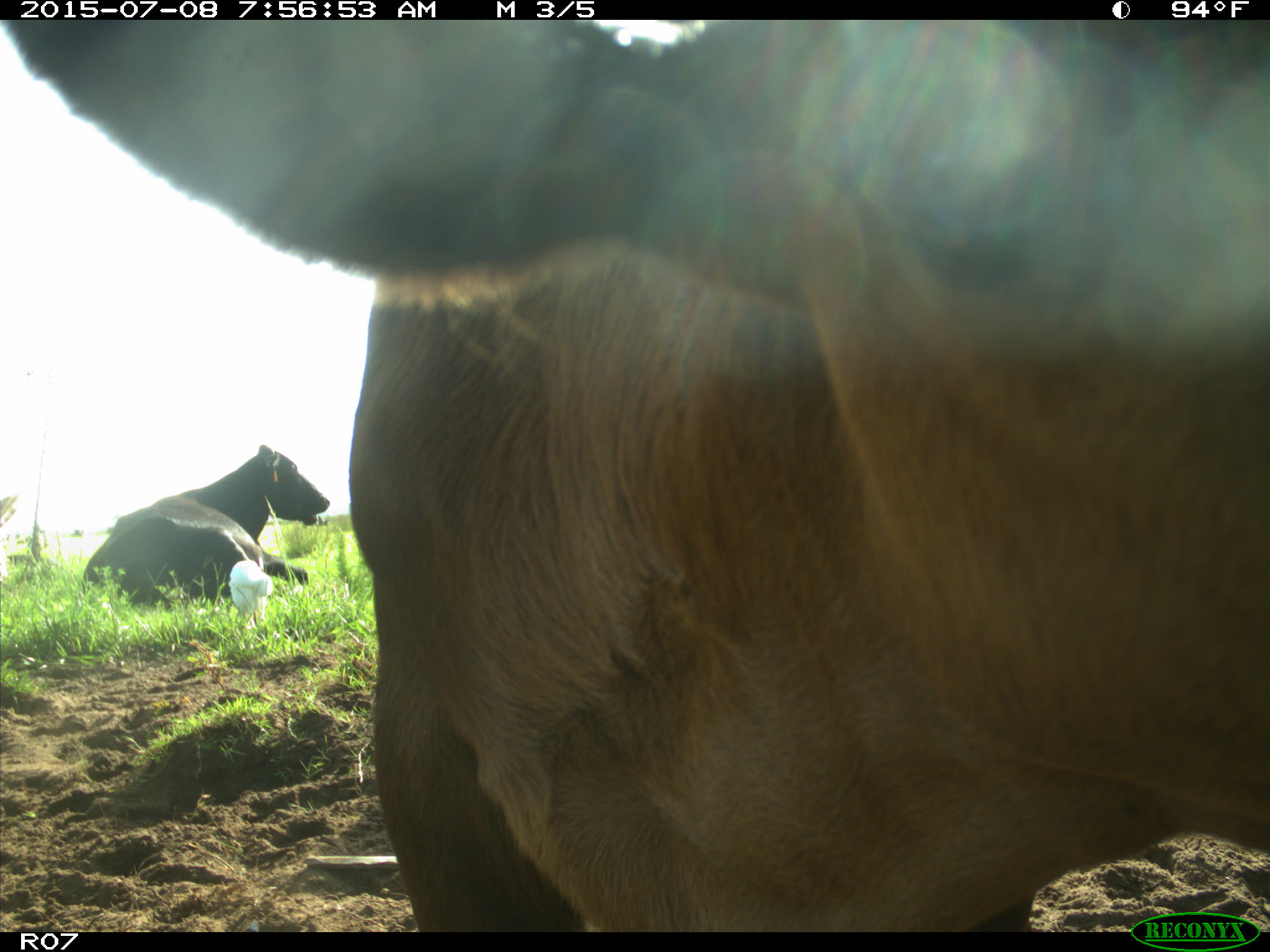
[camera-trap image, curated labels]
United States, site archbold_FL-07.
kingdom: Animalia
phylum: Chordata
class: Mammalia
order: Artiodactyla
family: Bovidae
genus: Bos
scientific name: Bos taurus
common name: domestic cow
Bos taurus (domestic cow).